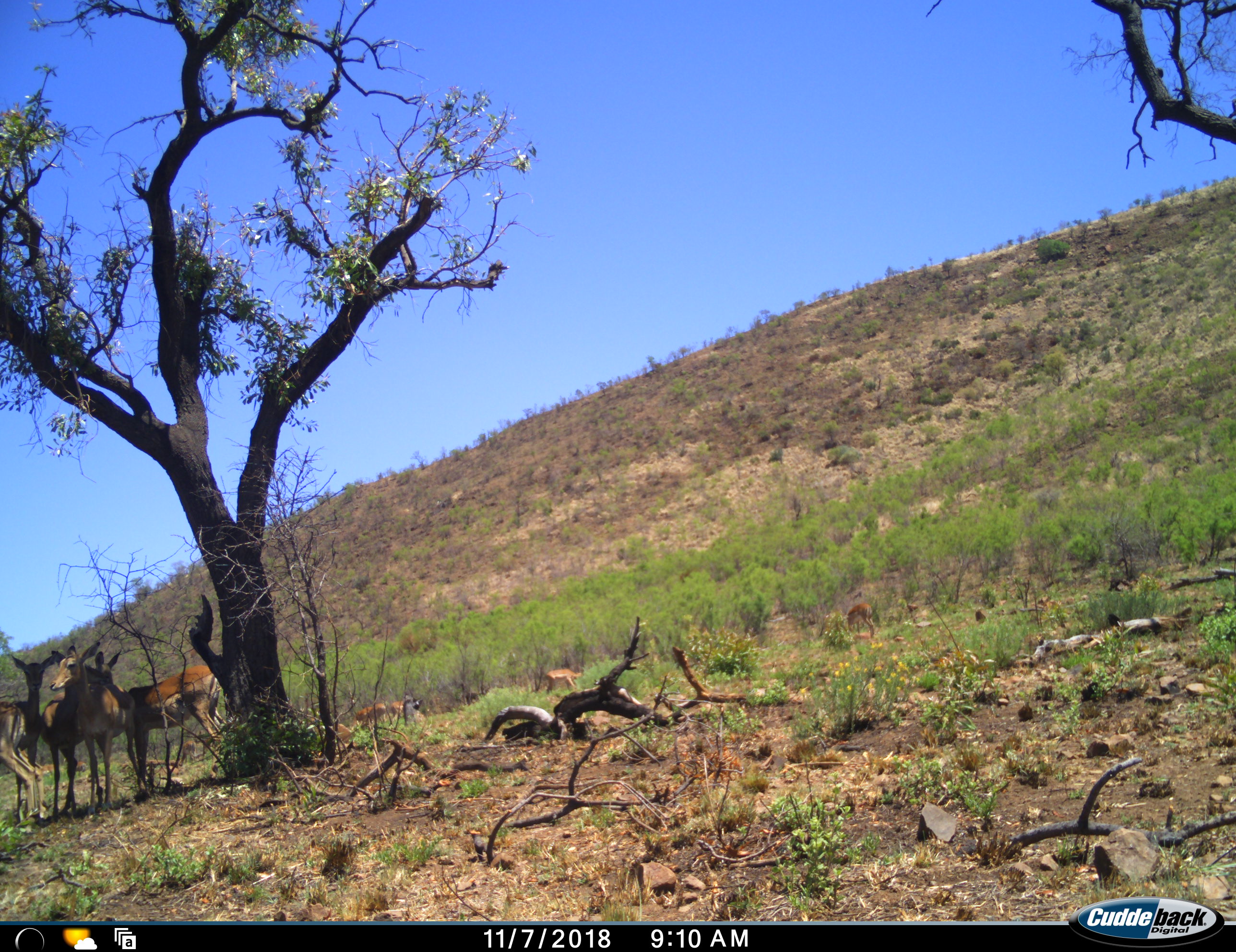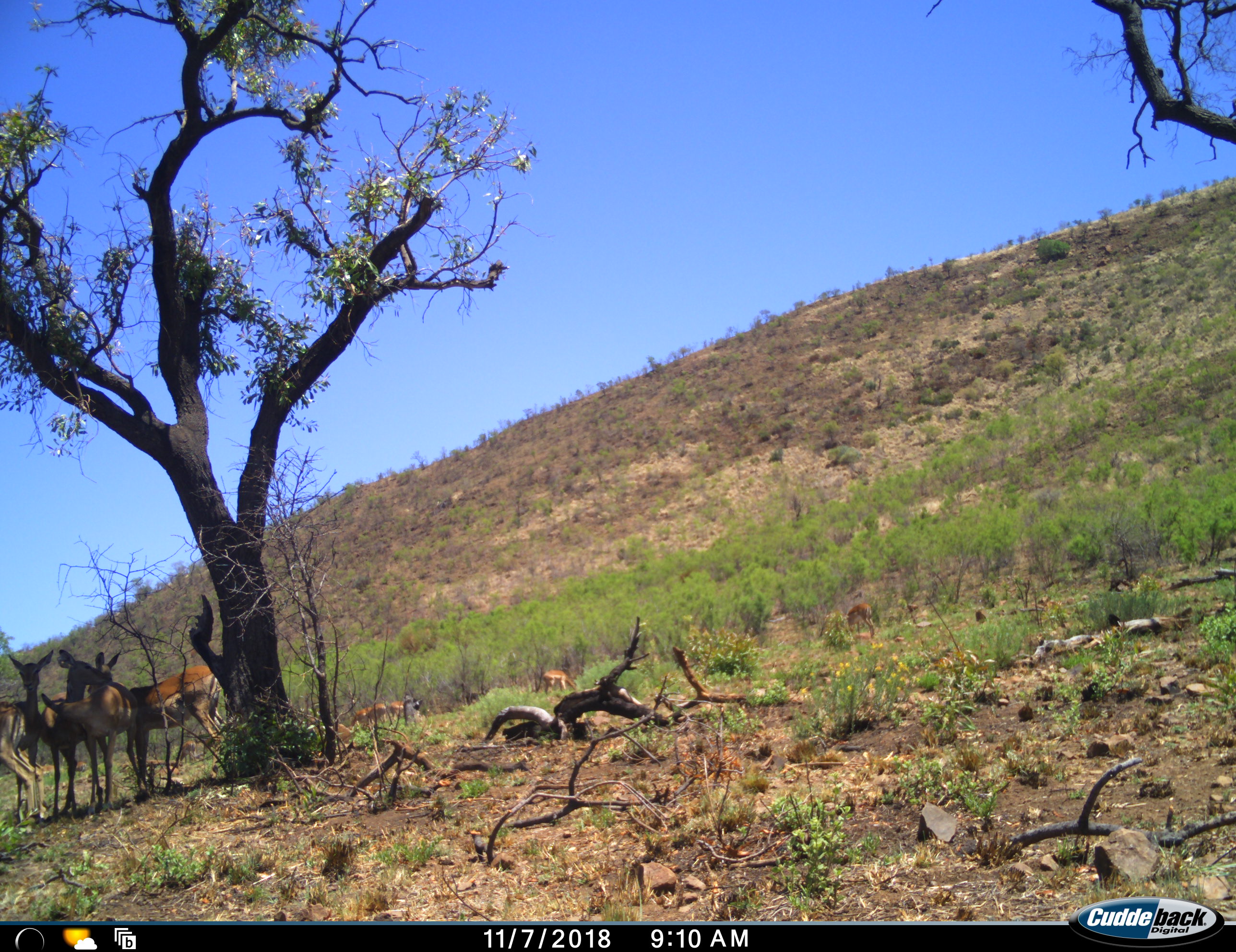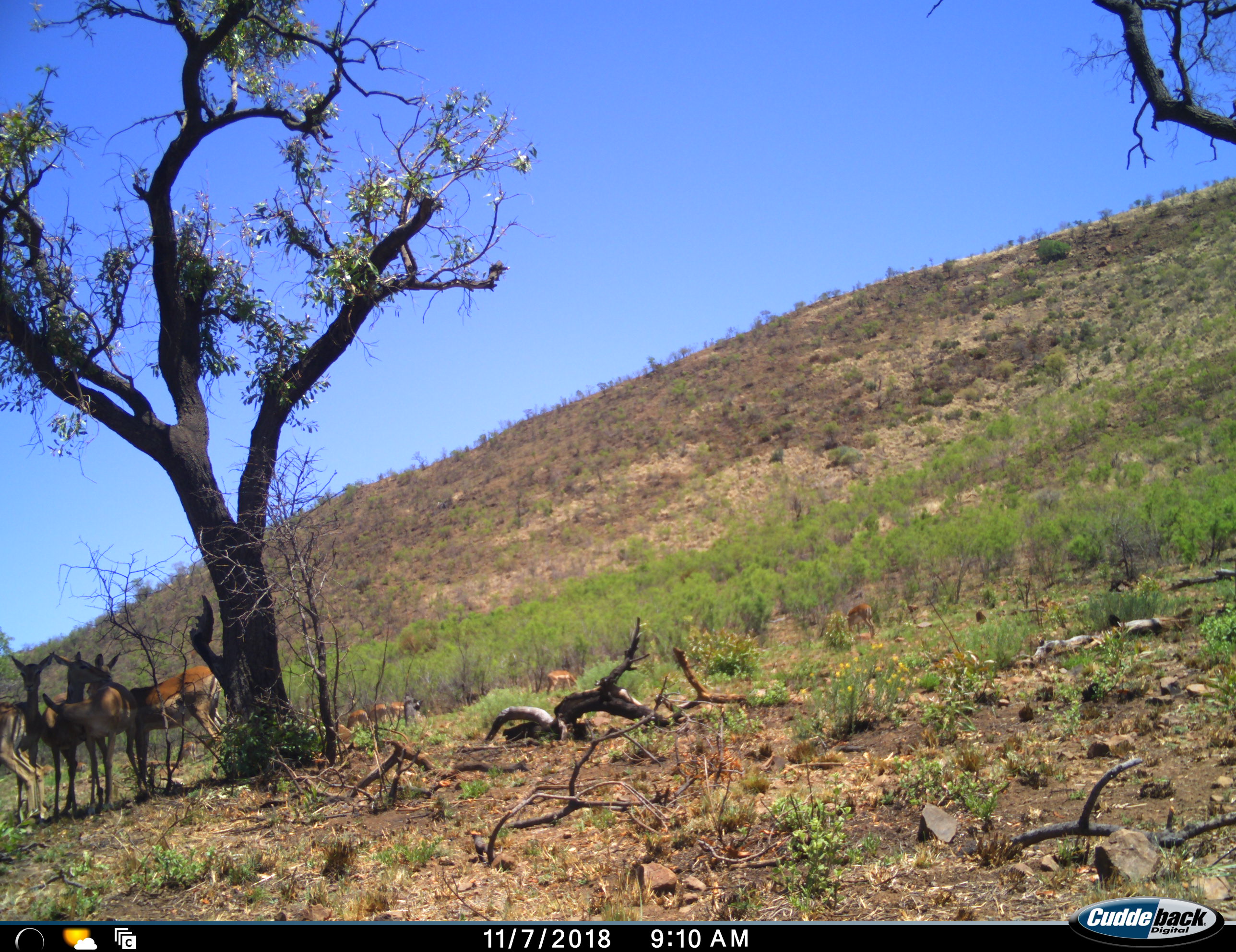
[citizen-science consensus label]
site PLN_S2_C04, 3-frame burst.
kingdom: Animalia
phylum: Chordata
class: Mammalia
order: Artiodactyla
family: Bovidae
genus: Aepyceros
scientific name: Aepyceros melampus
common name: impala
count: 9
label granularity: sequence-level